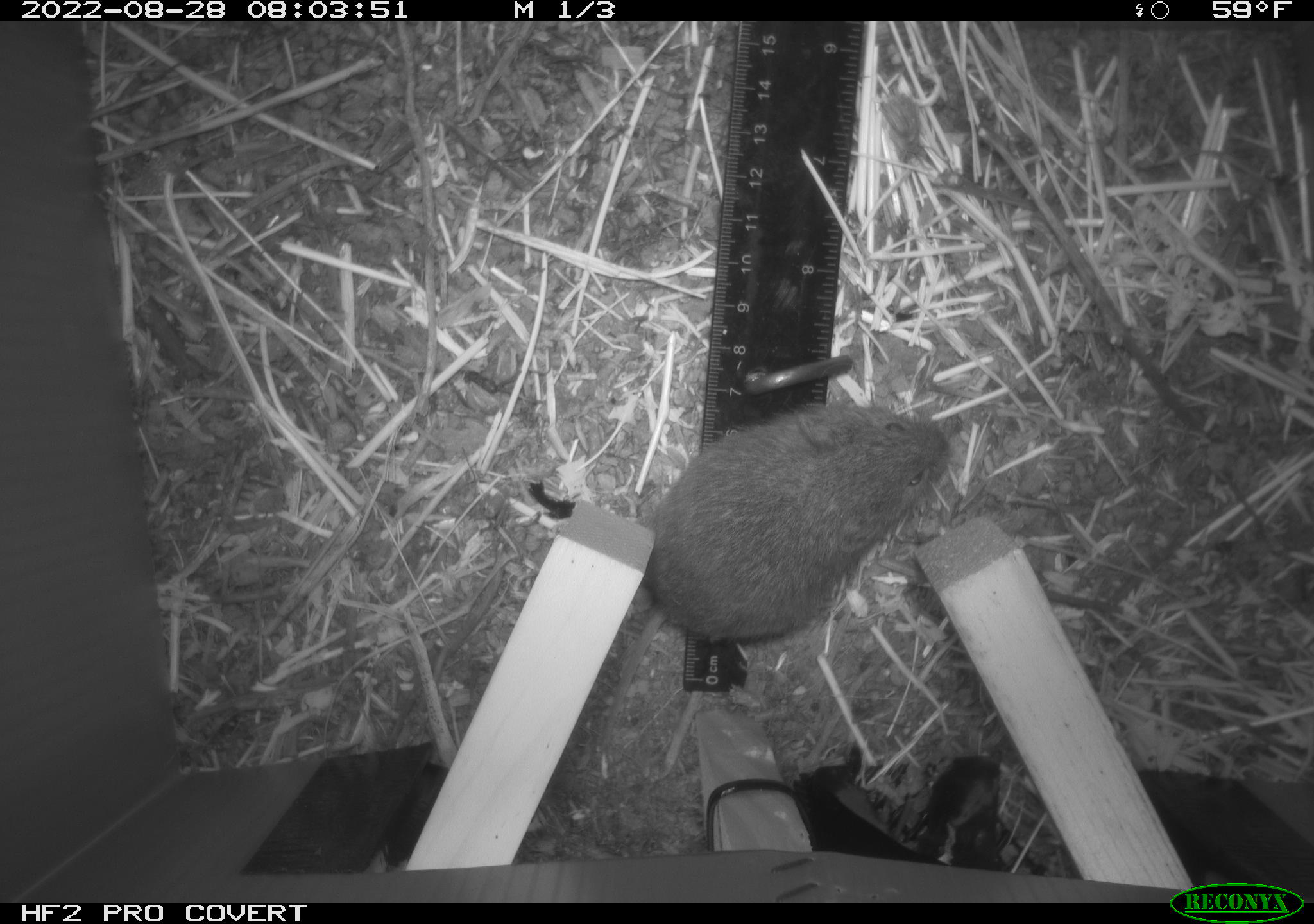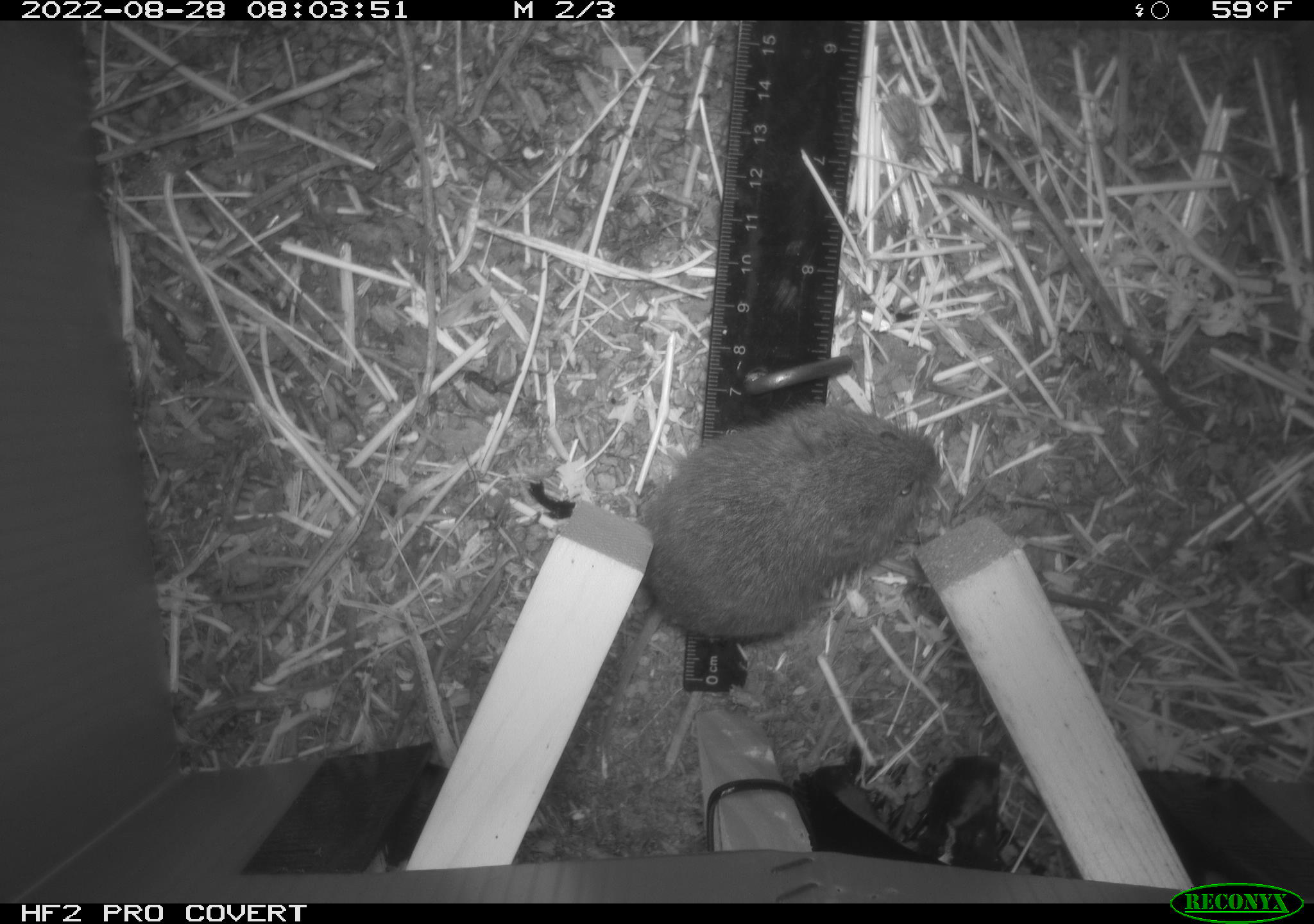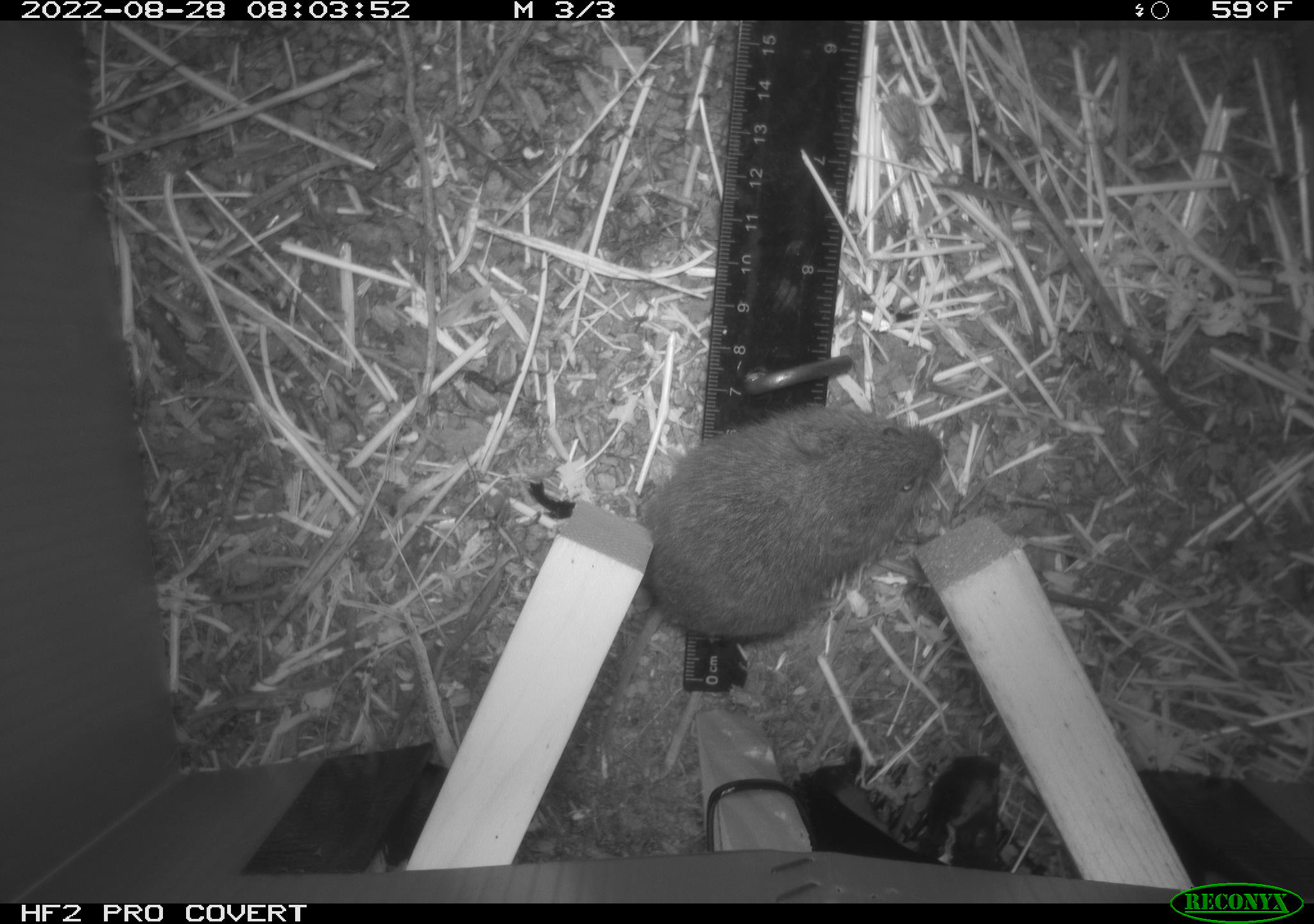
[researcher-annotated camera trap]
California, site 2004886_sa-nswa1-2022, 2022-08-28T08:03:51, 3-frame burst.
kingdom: Animalia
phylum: Chordata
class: Mammalia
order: Rodentia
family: Cricetidae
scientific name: Cricetidae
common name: hamsters, voles, lemmings, and allies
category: cricetidae family